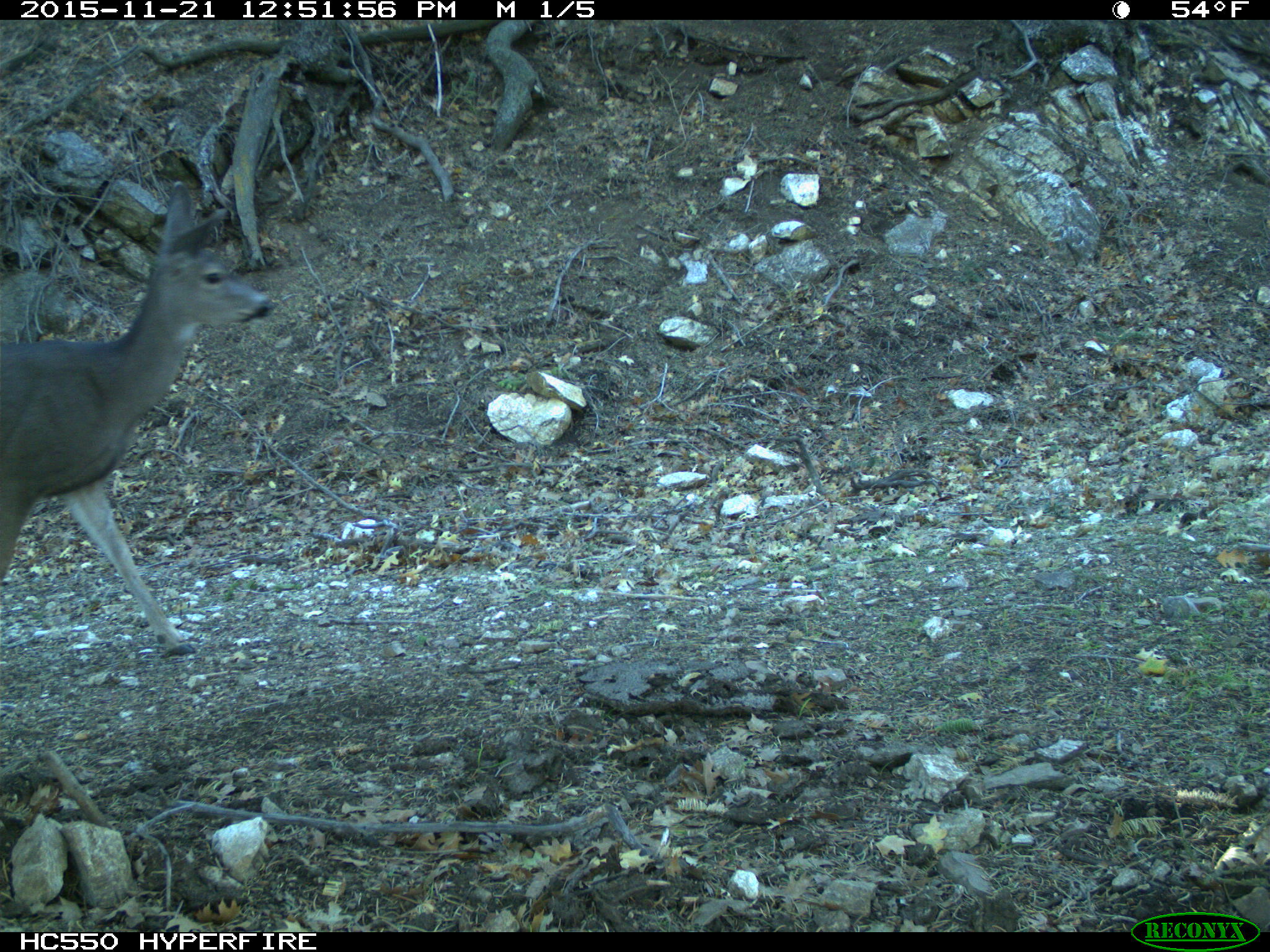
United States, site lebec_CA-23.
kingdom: Animalia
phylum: Chordata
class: Mammalia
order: Artiodactyla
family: Cervidae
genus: Odocoileus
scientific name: Odocoileus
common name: deer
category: unidentified deer